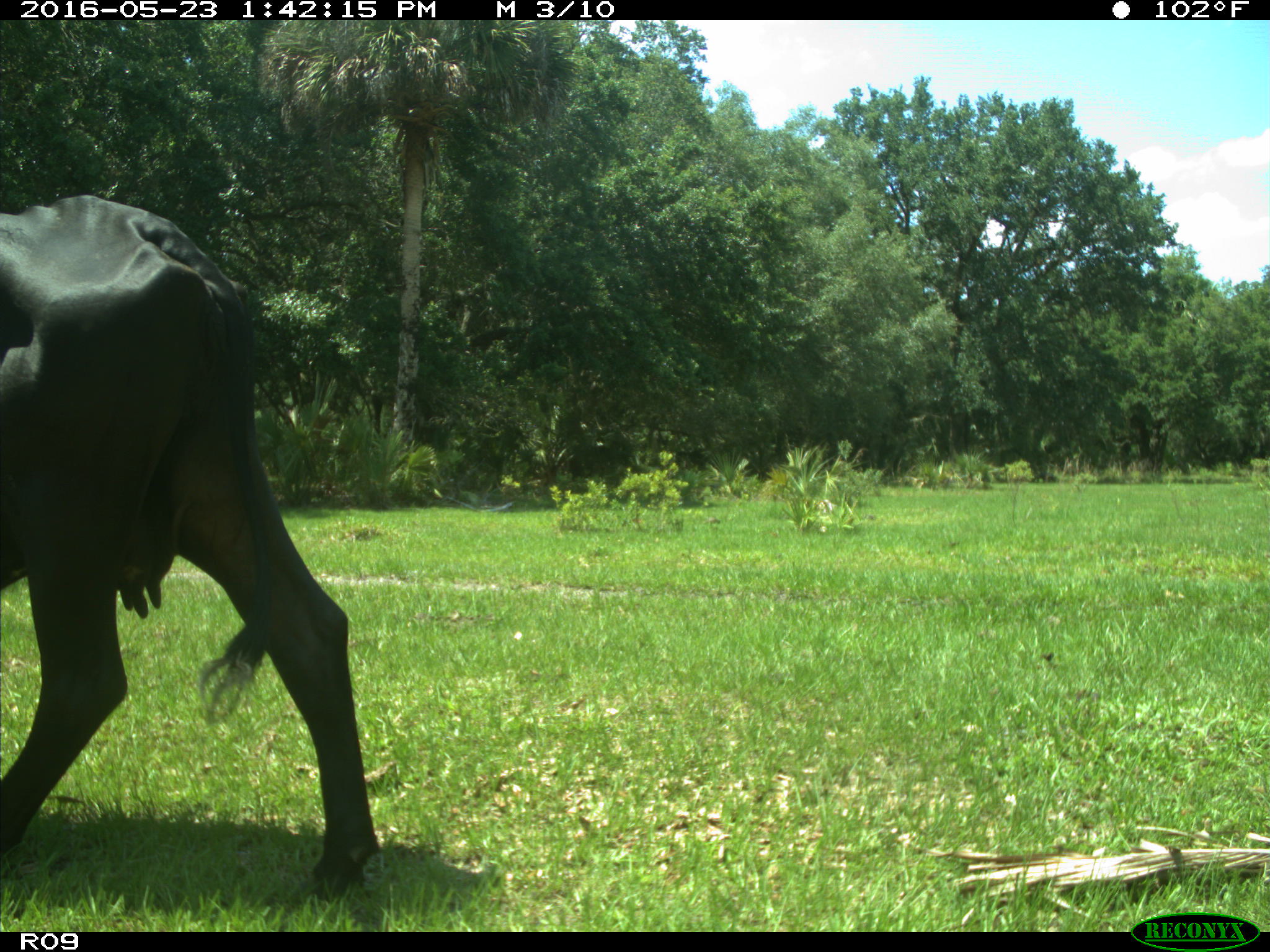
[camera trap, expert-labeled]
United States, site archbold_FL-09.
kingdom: Animalia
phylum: Chordata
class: Mammalia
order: Artiodactyla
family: Bovidae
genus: Bos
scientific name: Bos taurus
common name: domestic cow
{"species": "Bos taurus (domestic cow)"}